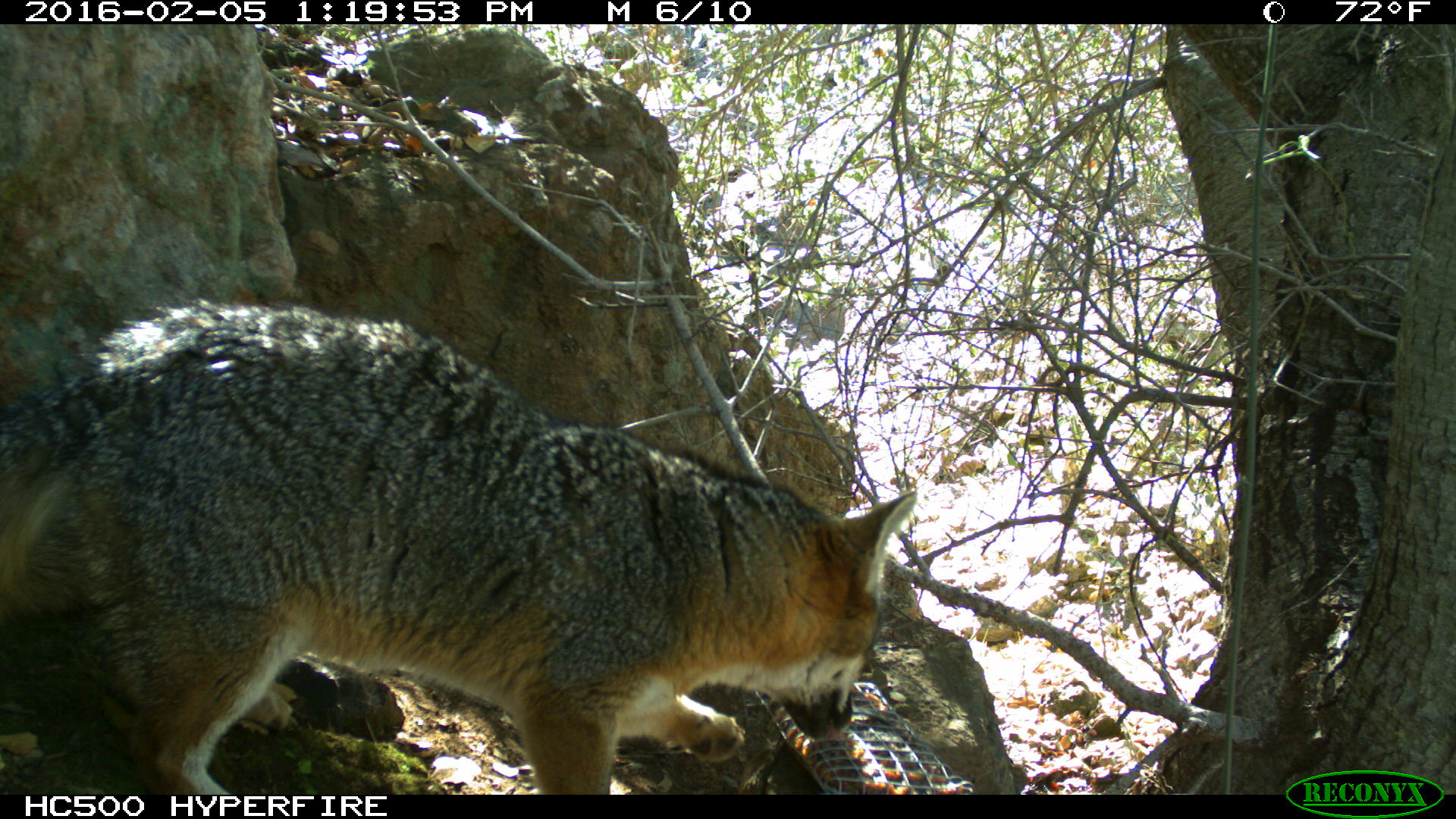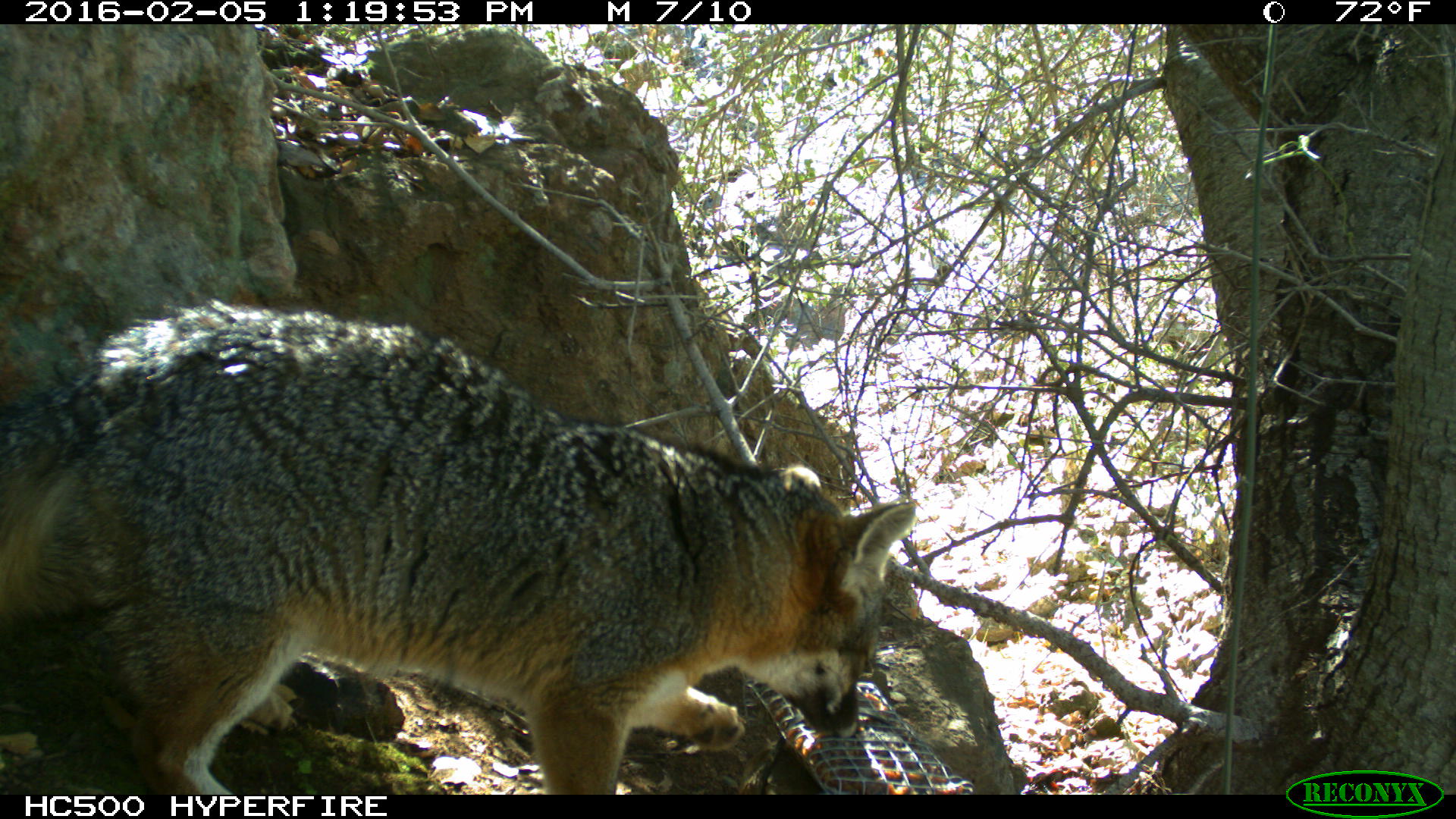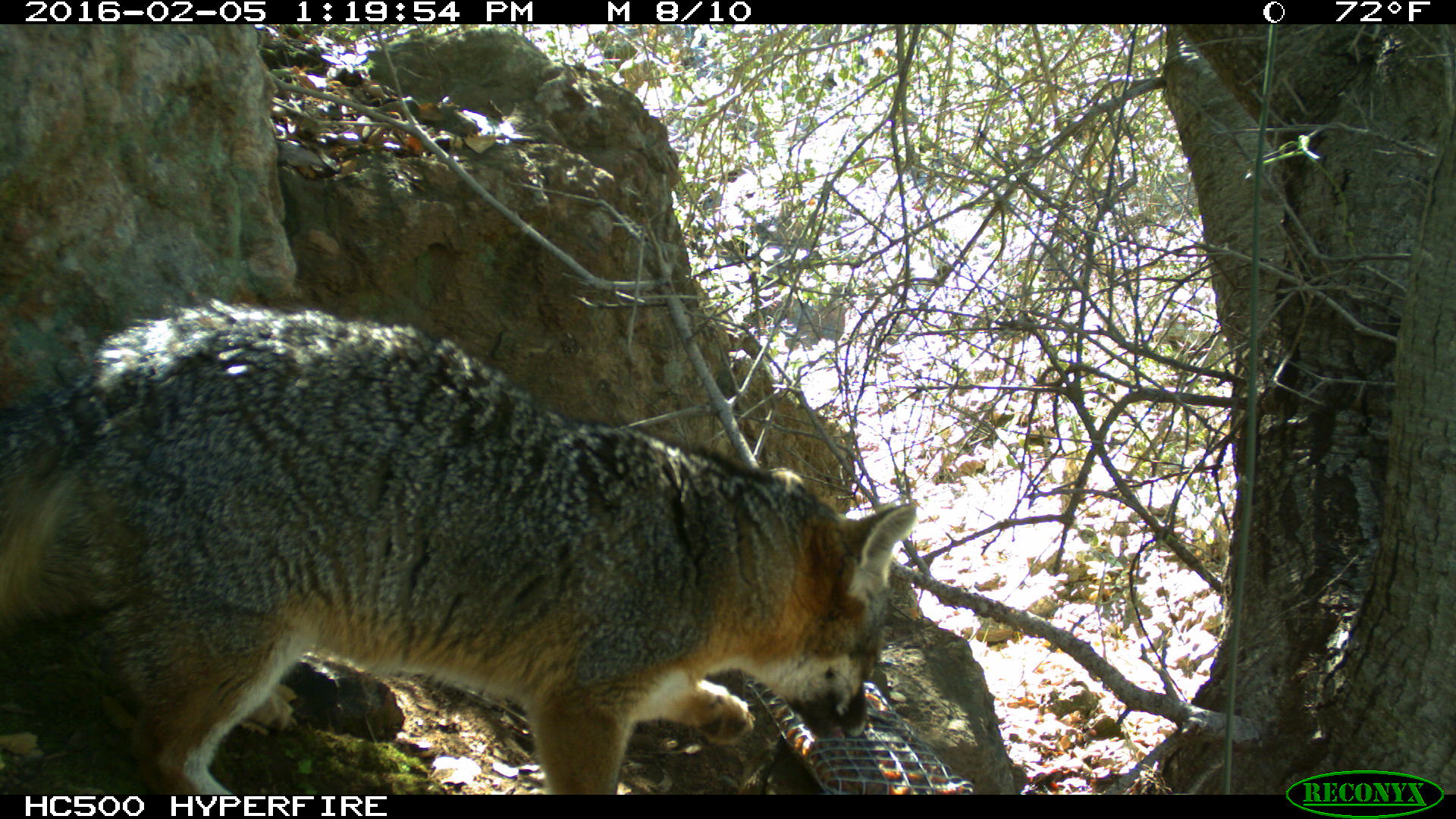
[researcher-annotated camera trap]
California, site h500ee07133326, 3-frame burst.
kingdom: Animalia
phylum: Chordata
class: Mammalia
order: Carnivora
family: Canidae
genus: Urocyon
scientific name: Urocyon littoralis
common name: island fox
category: fox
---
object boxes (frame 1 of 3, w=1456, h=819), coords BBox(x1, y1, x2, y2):
fox: BBox(0, 298, 918, 794)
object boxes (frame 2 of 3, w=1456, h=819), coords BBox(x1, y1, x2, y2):
fox: BBox(0, 296, 916, 795)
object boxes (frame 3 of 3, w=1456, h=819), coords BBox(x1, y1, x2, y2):
fox: BBox(0, 294, 918, 791)